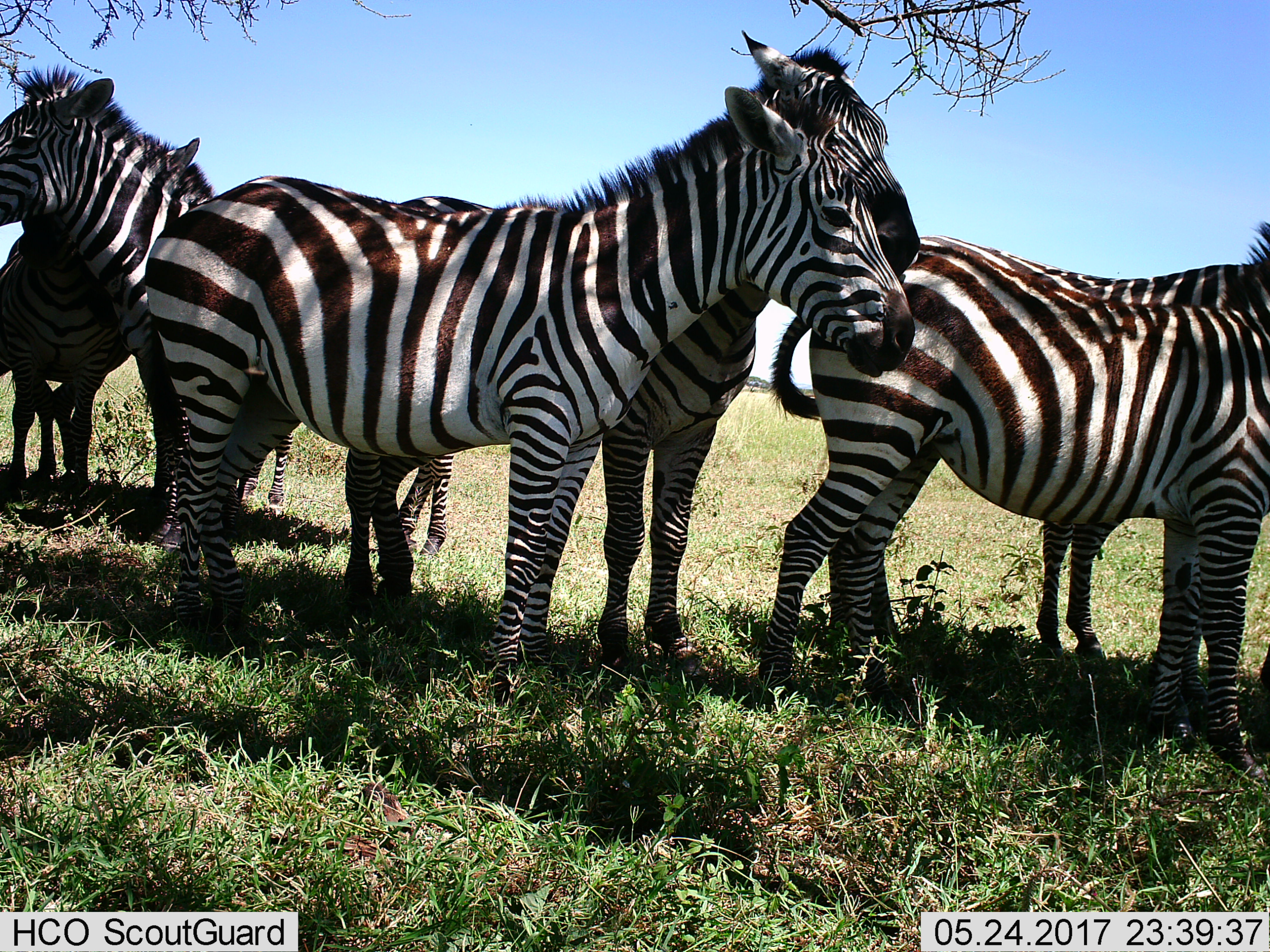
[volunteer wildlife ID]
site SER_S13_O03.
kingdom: Animalia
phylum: Chordata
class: Mammalia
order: Perissodactyla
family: Equidae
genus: Equus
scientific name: Equus quagga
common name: plains zebra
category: zebraplains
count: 6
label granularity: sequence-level